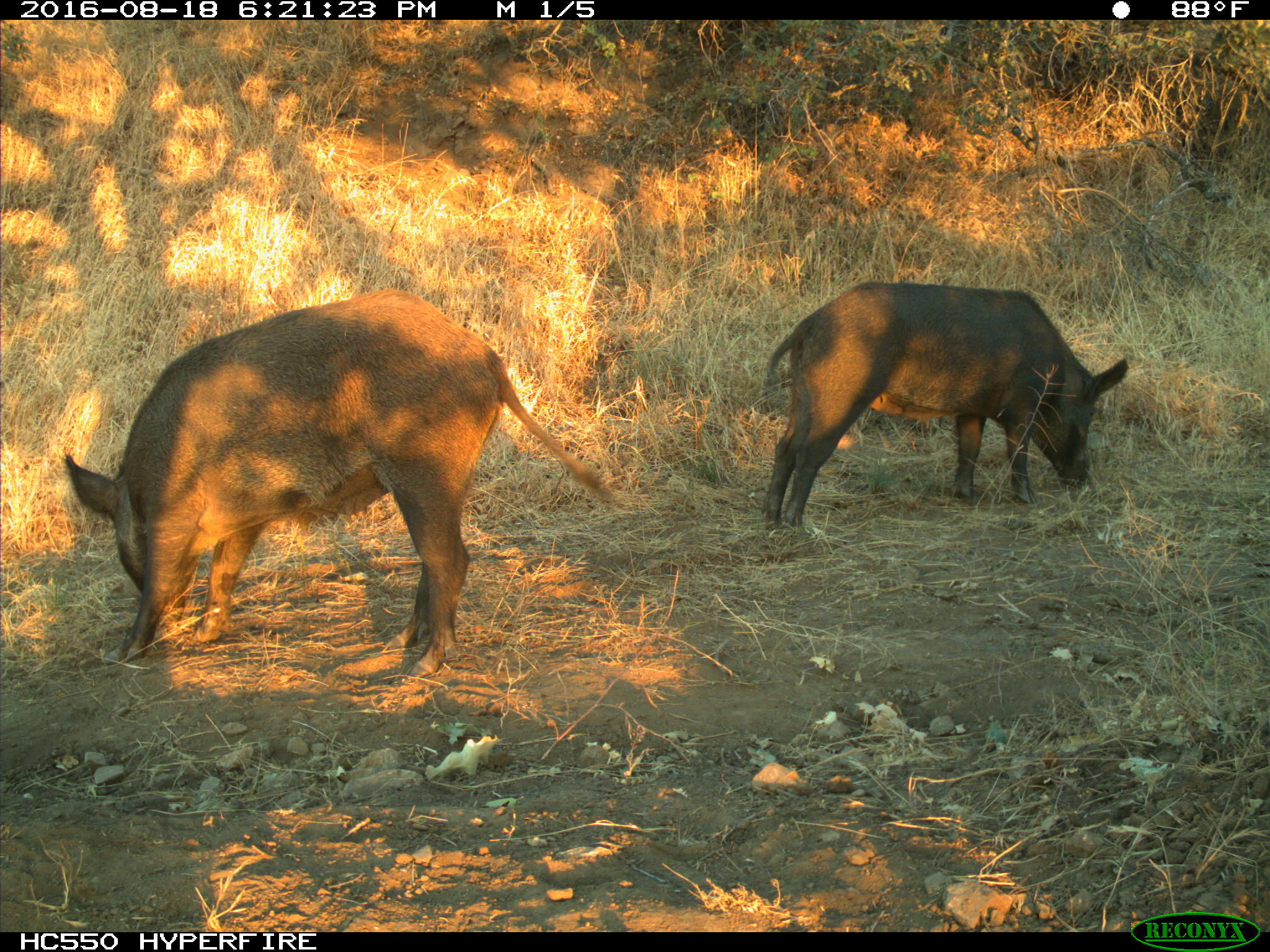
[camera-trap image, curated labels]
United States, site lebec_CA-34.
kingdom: Animalia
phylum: Chordata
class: Mammalia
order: Artiodactyla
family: Suidae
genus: Sus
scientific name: Sus scrofa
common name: wild boar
Sus scrofa (wild boar).